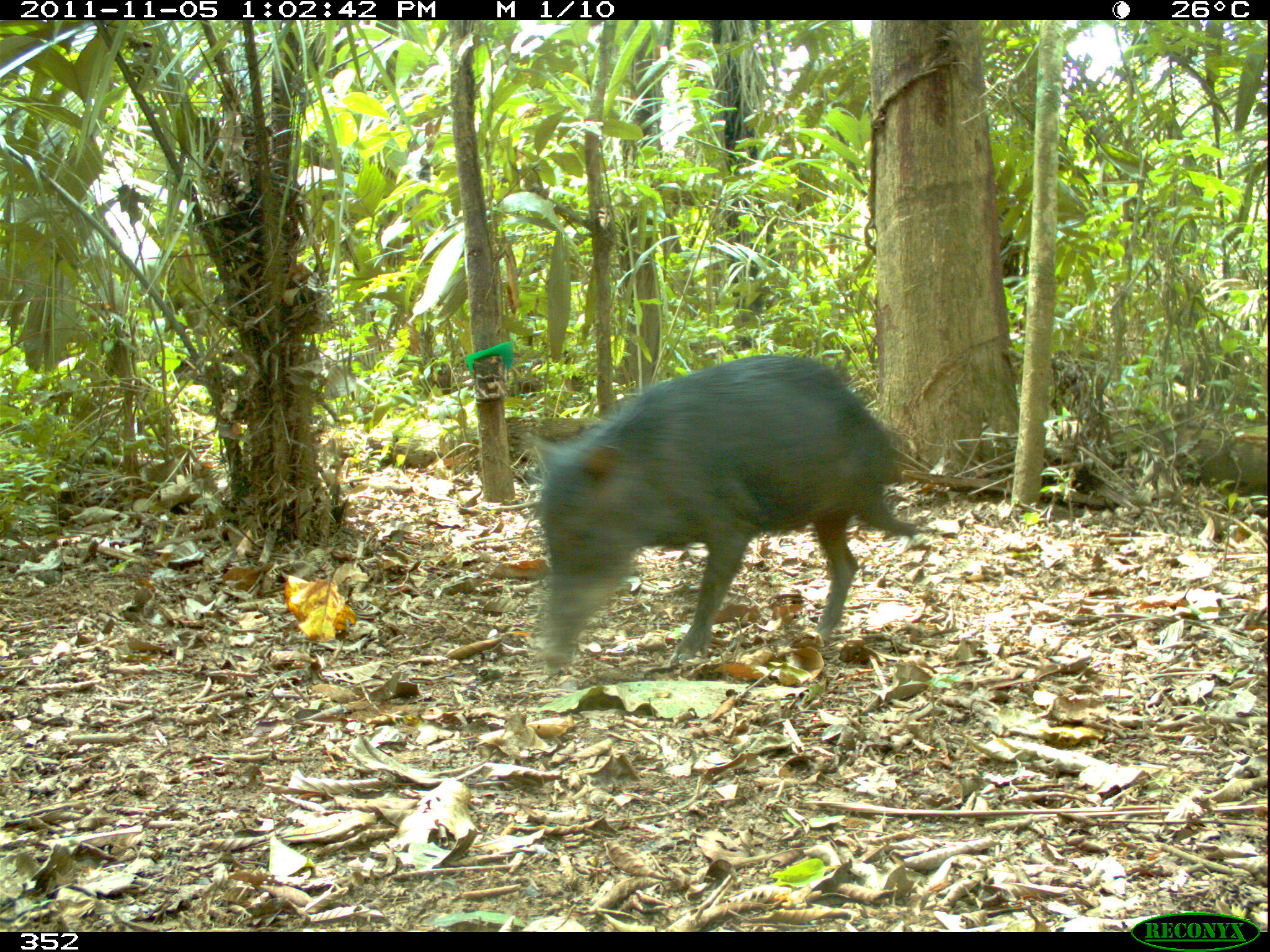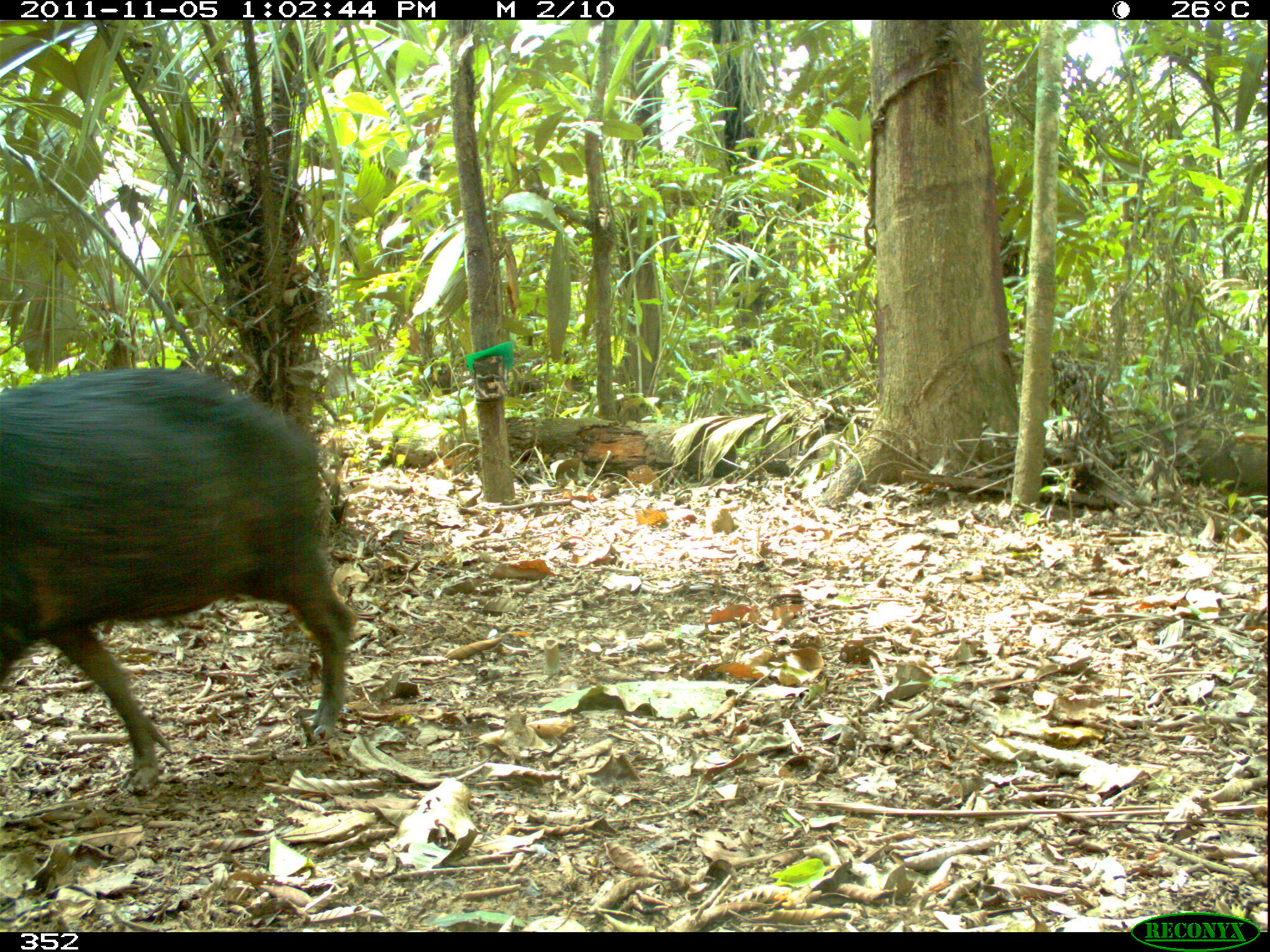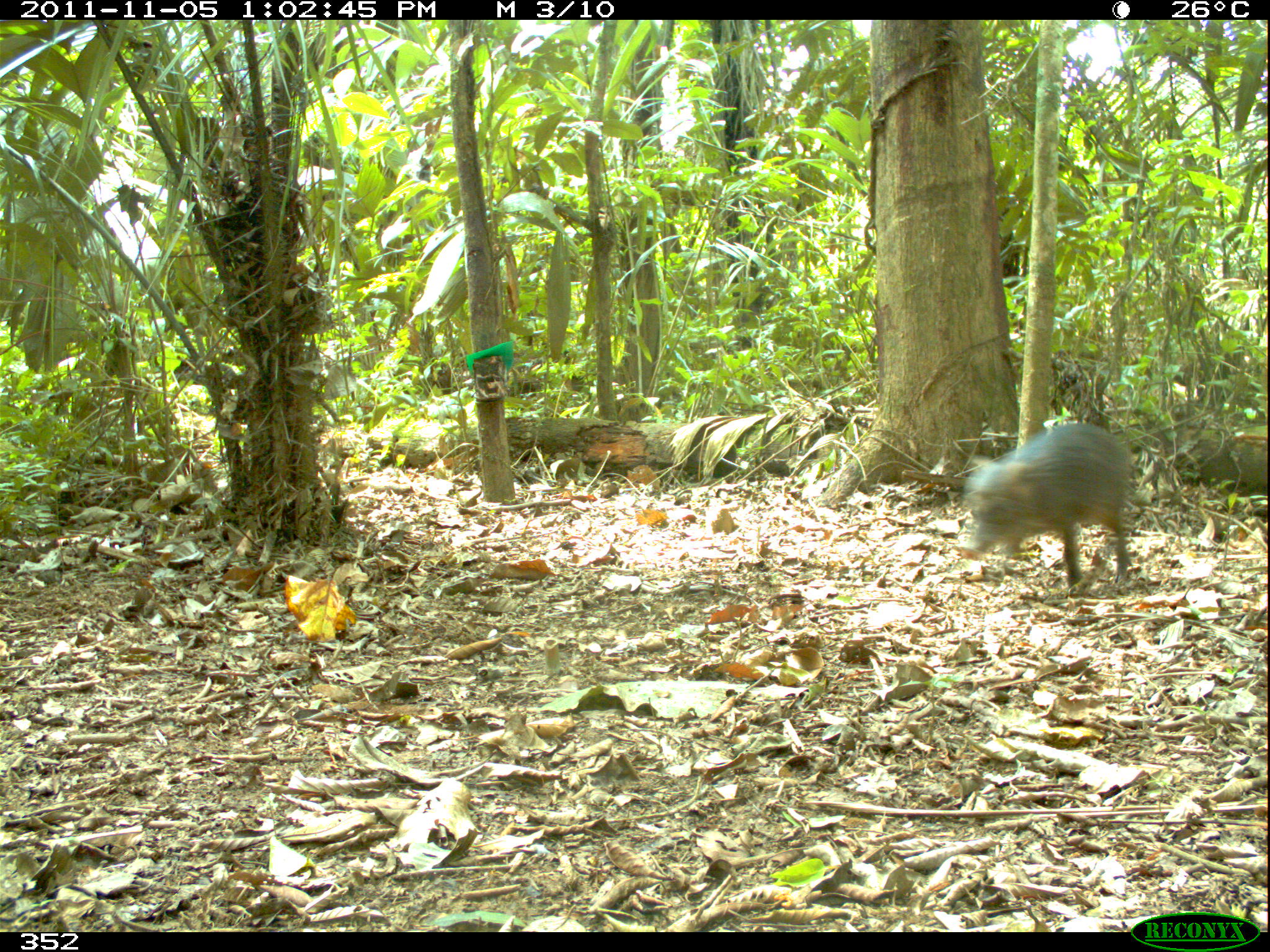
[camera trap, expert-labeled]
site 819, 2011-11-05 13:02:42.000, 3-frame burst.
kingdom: Animalia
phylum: Chordata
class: Mammalia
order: Artiodactyla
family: Tayassuidae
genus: Tayassu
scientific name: Tayassu pecari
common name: white-lipped peccary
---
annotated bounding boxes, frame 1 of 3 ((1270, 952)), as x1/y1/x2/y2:
tayassu pecari: 519/352/919/665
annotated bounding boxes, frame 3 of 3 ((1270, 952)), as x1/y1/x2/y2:
tayassu pecari: 959/421/1134/586